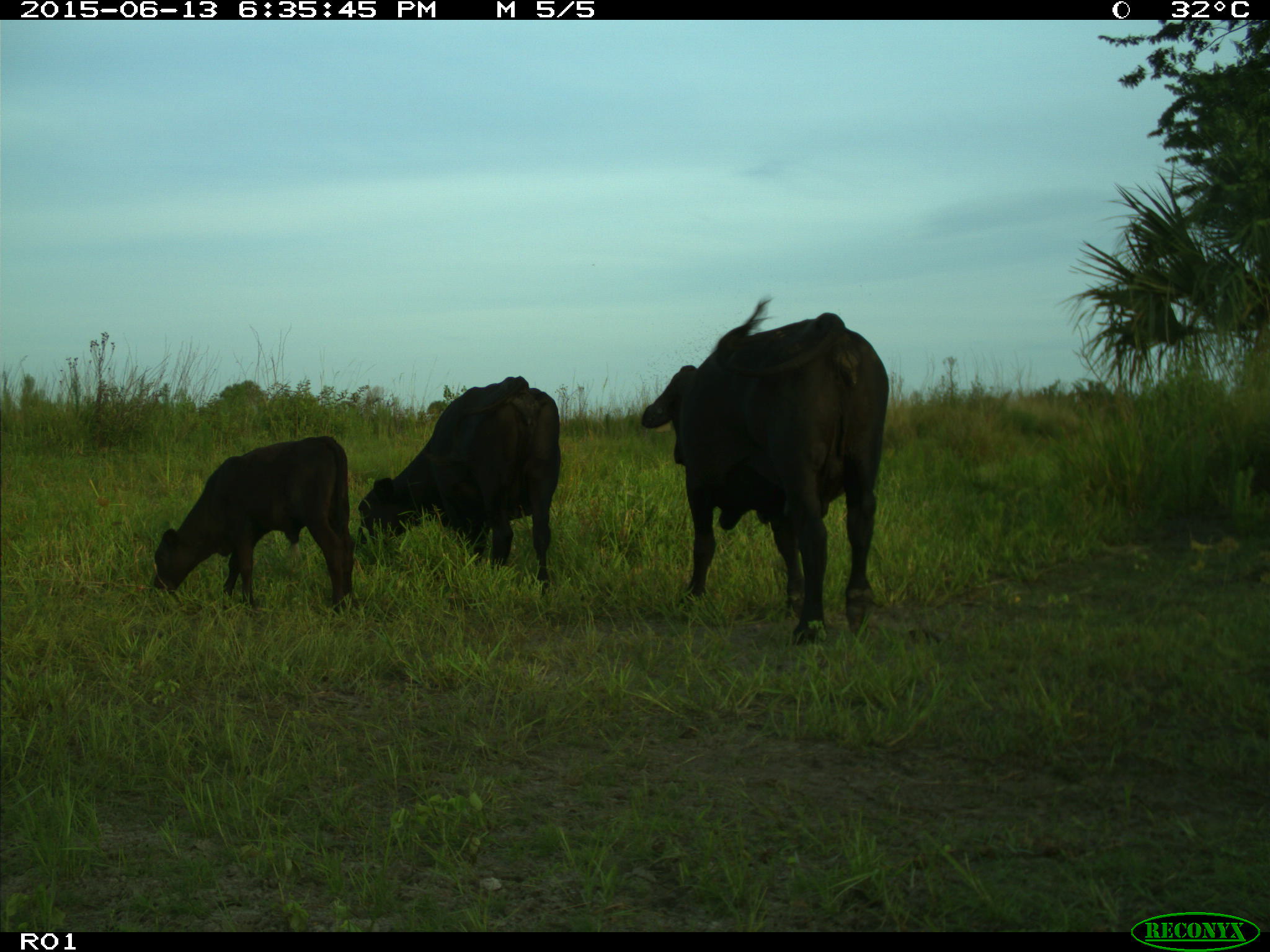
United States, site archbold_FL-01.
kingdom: Animalia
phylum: Chordata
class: Mammalia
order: Artiodactyla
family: Bovidae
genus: Bos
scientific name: Bos taurus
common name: domestic cow